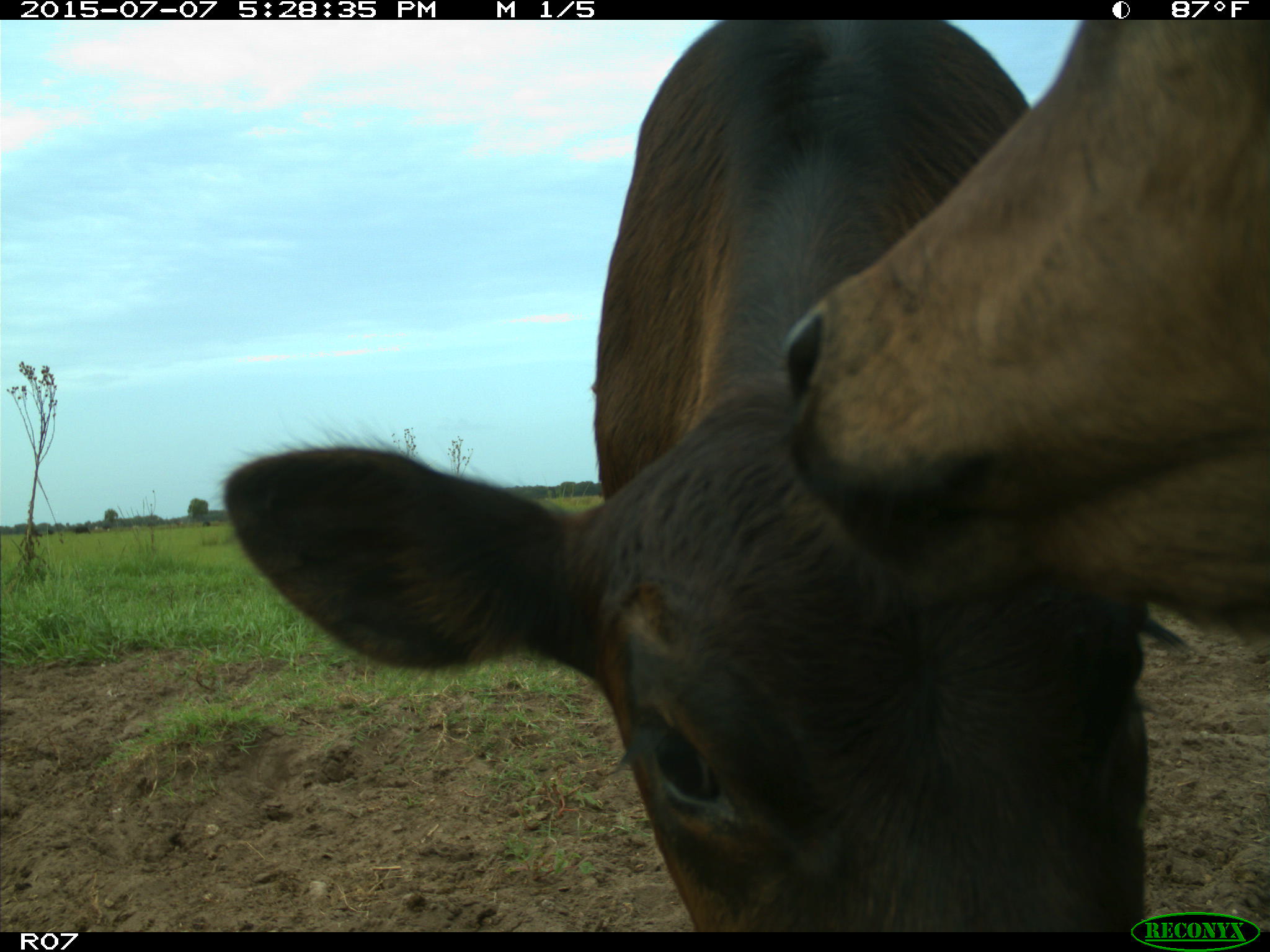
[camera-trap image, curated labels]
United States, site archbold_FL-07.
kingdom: Animalia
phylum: Chordata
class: Mammalia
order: Artiodactyla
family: Bovidae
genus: Bos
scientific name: Bos taurus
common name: domestic cow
Bos taurus (domestic cow).